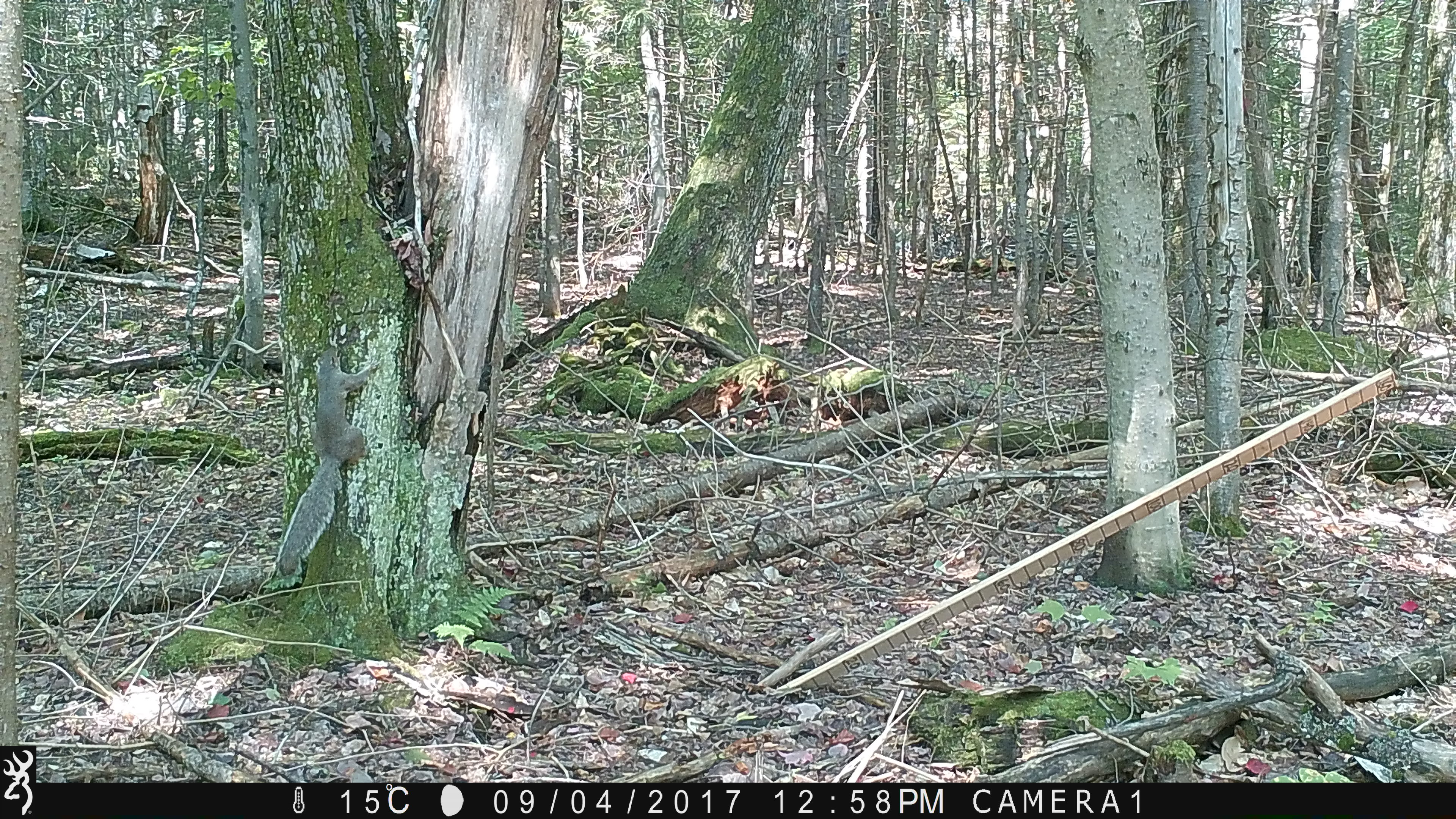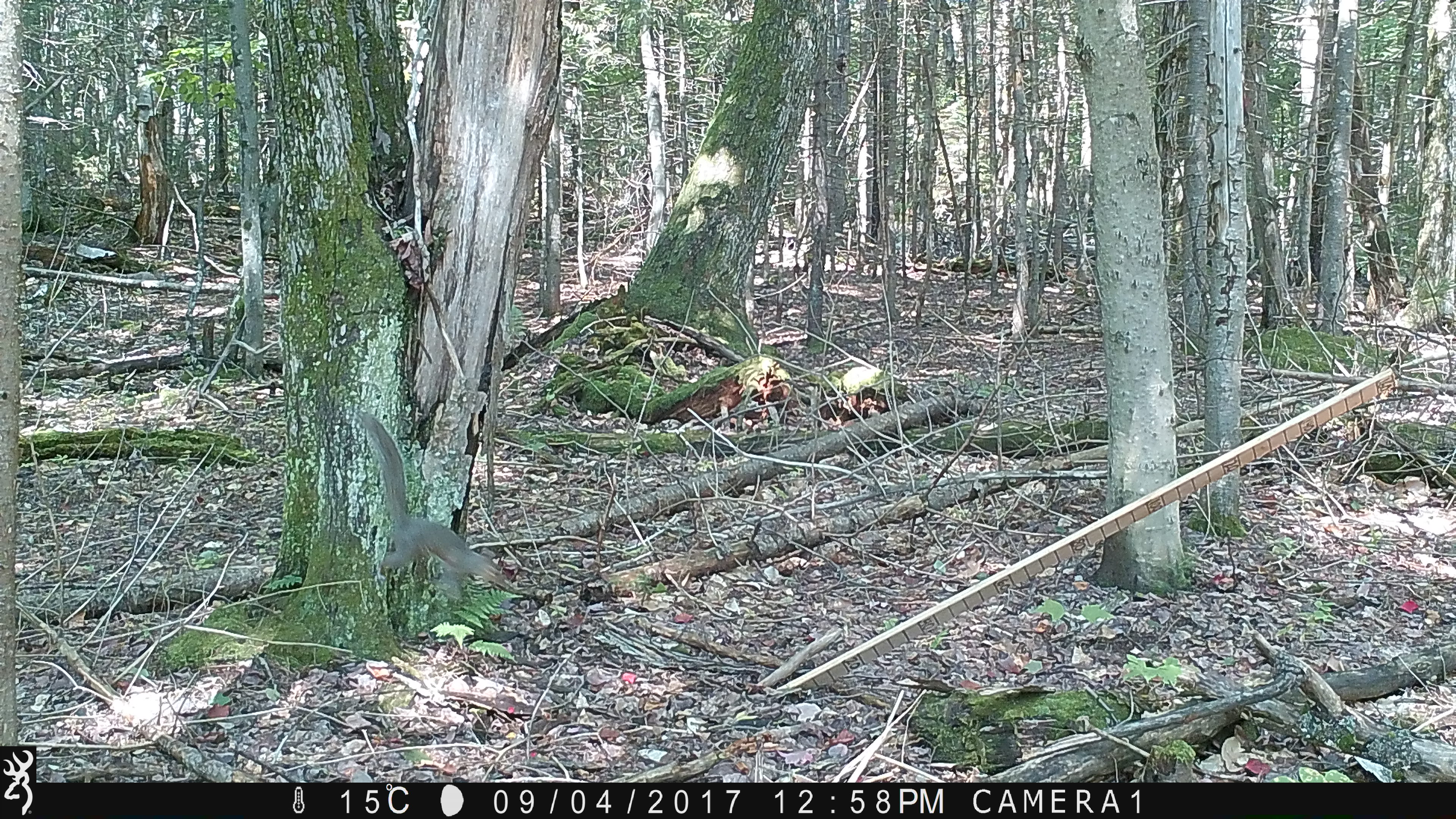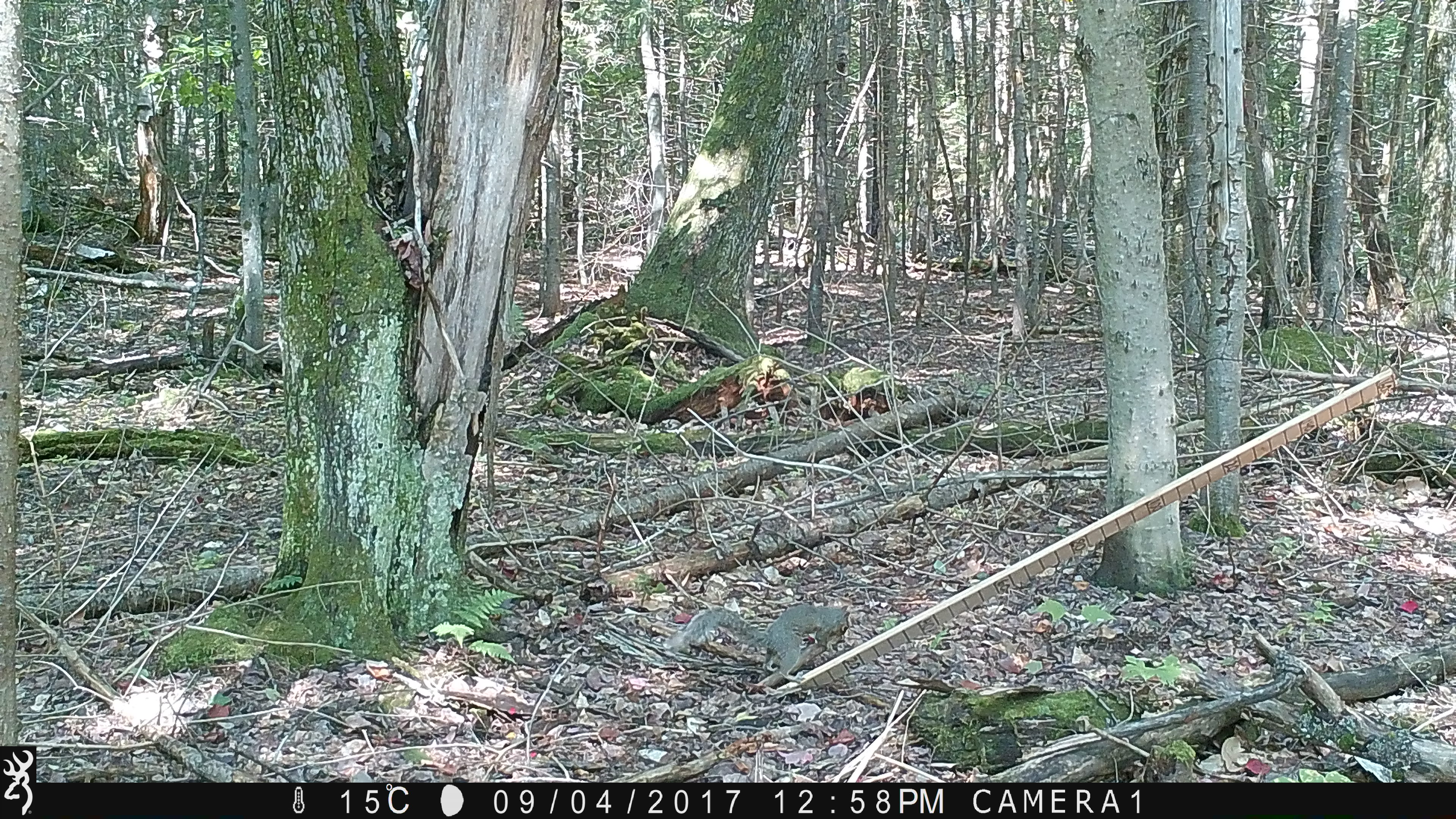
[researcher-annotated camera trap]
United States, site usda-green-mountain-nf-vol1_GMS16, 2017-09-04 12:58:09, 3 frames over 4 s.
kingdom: Animalia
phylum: Chordata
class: Mammalia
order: Rodentia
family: Sciuridae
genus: Sciurus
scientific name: Sciurus carolinensis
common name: gray squirrel